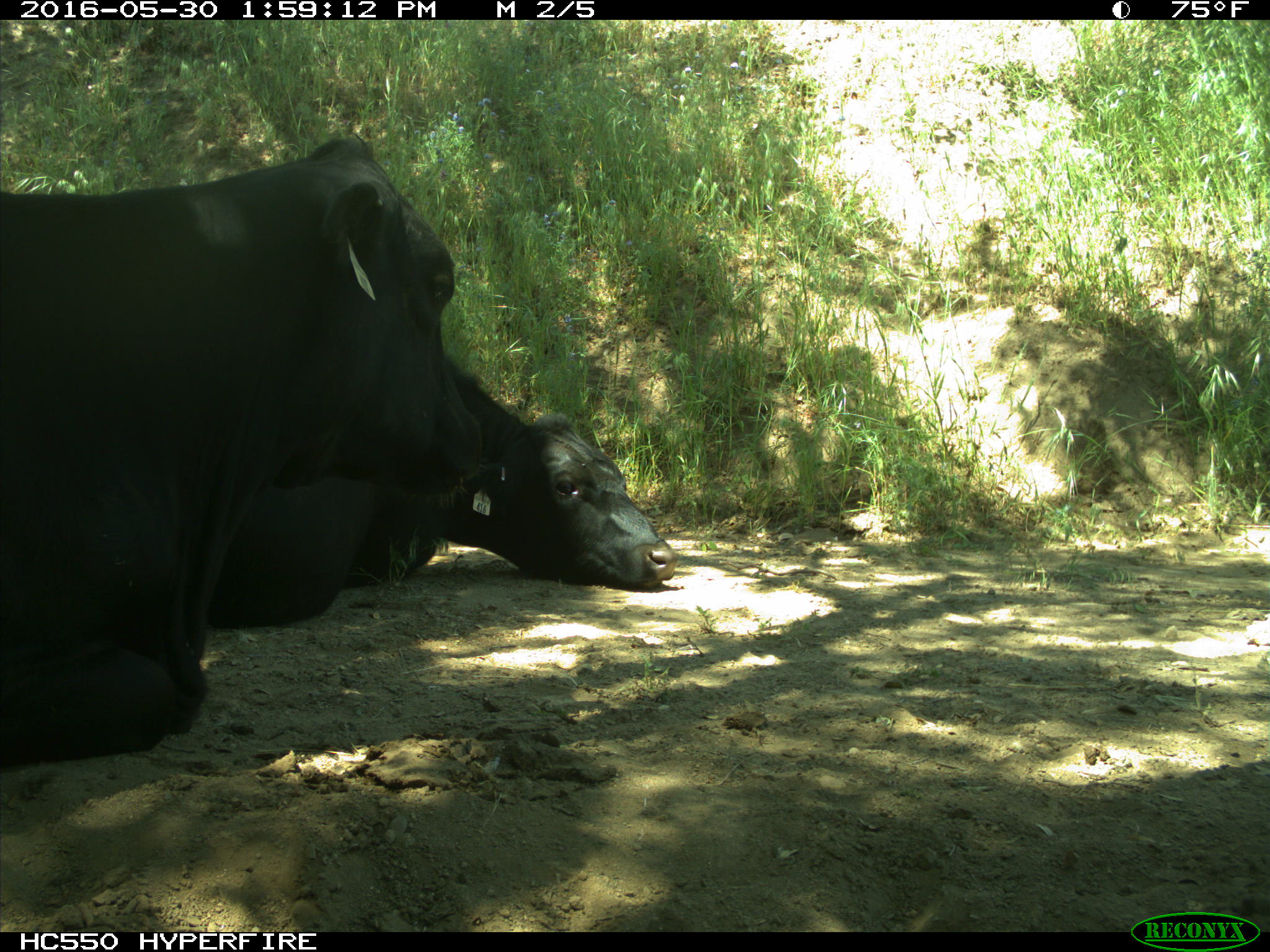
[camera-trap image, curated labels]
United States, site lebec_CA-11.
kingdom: Animalia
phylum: Chordata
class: Mammalia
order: Artiodactyla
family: Bovidae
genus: Bos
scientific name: Bos taurus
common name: domestic cow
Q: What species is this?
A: Bos taurus (domestic cow).